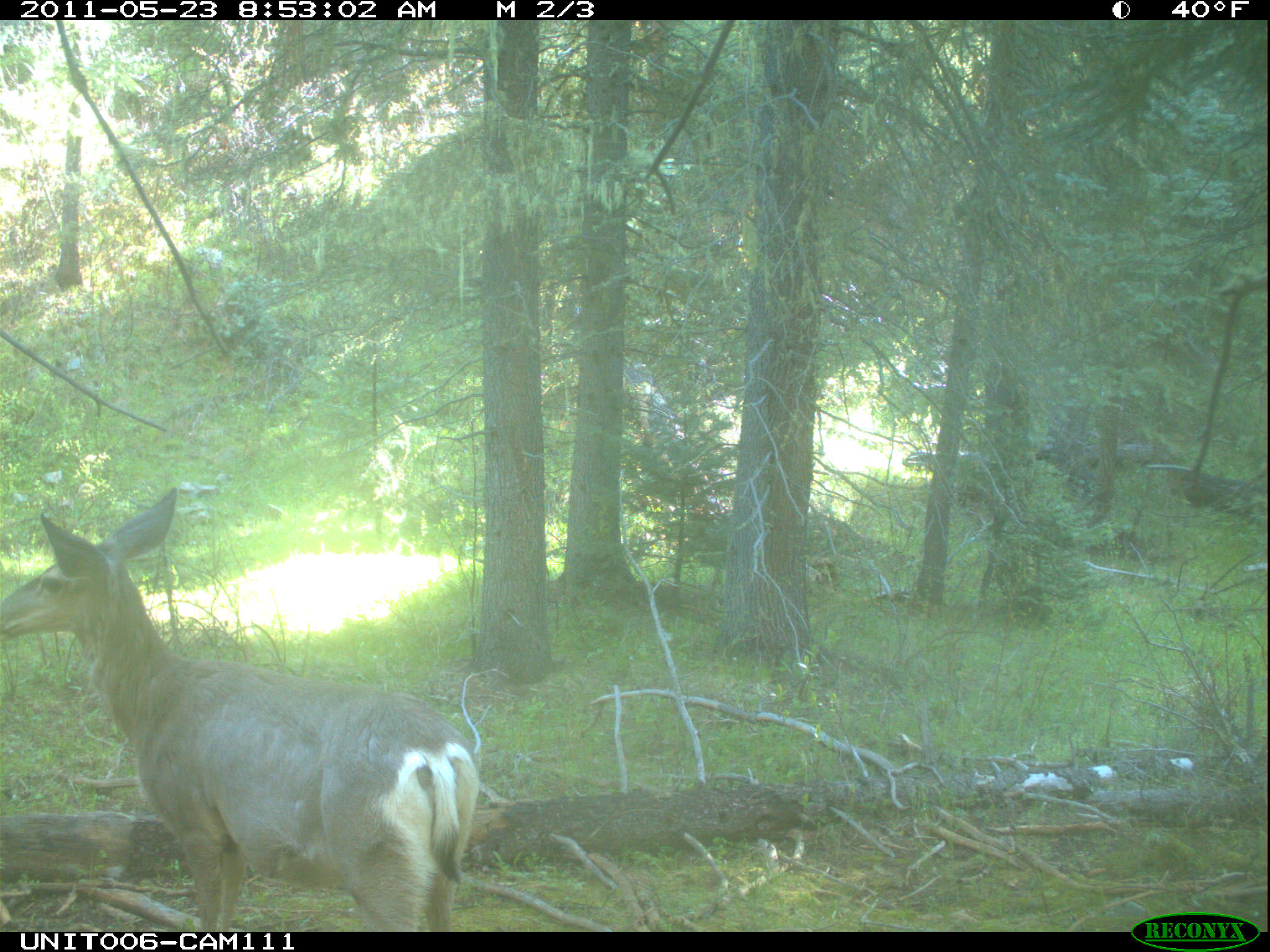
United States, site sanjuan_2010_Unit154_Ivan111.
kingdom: Animalia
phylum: Chordata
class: Mammalia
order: Artiodactyla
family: Cervidae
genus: Odocoileus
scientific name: Odocoileus hemionus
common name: mule deer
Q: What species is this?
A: Odocoileus hemionus (mule deer).